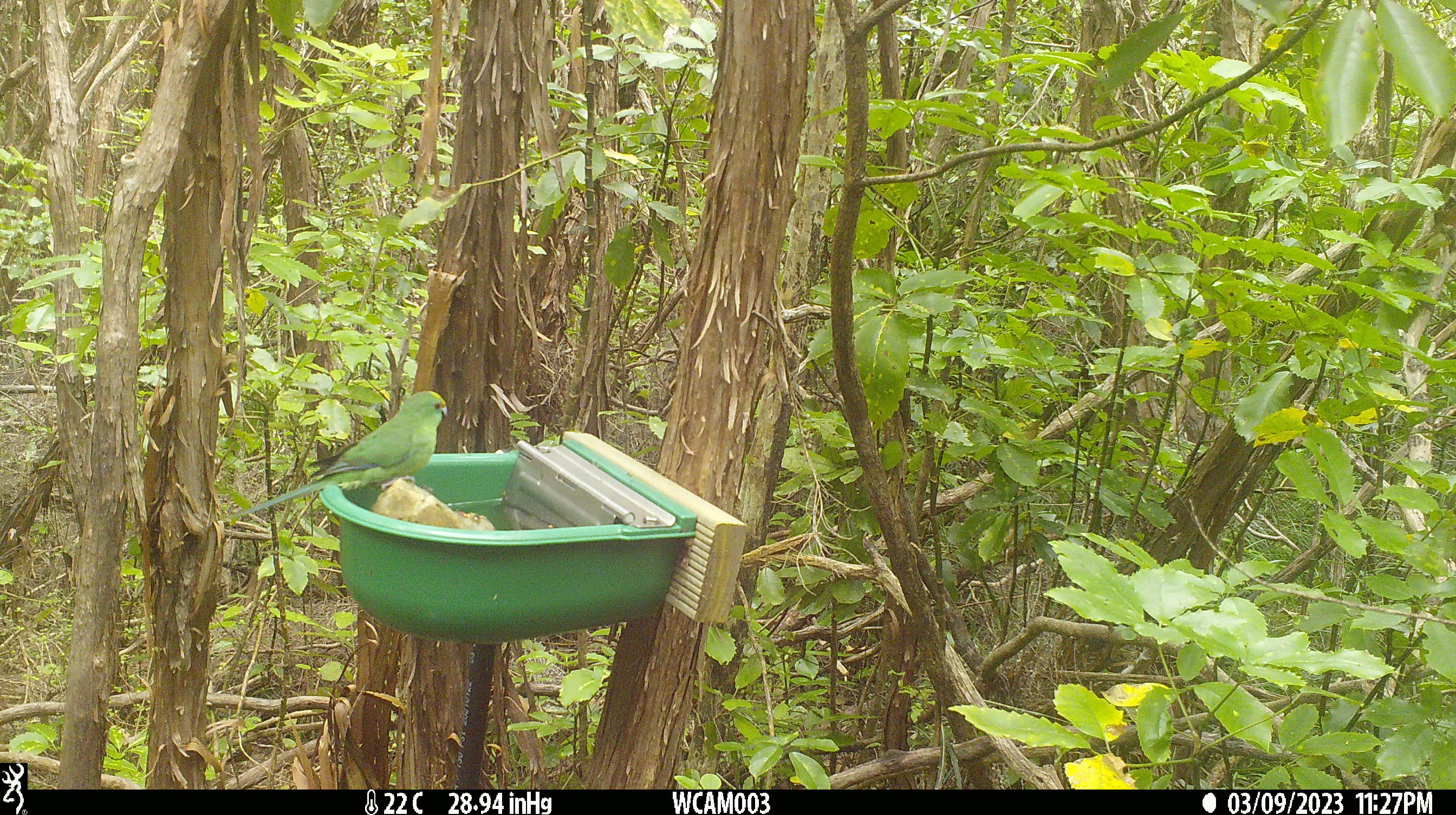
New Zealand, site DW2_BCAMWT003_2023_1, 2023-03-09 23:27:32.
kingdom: Animalia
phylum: Chordata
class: Aves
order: Psittaciformes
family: Psittaculidae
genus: Cyanoramphus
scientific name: Cyanoramphus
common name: parakeet